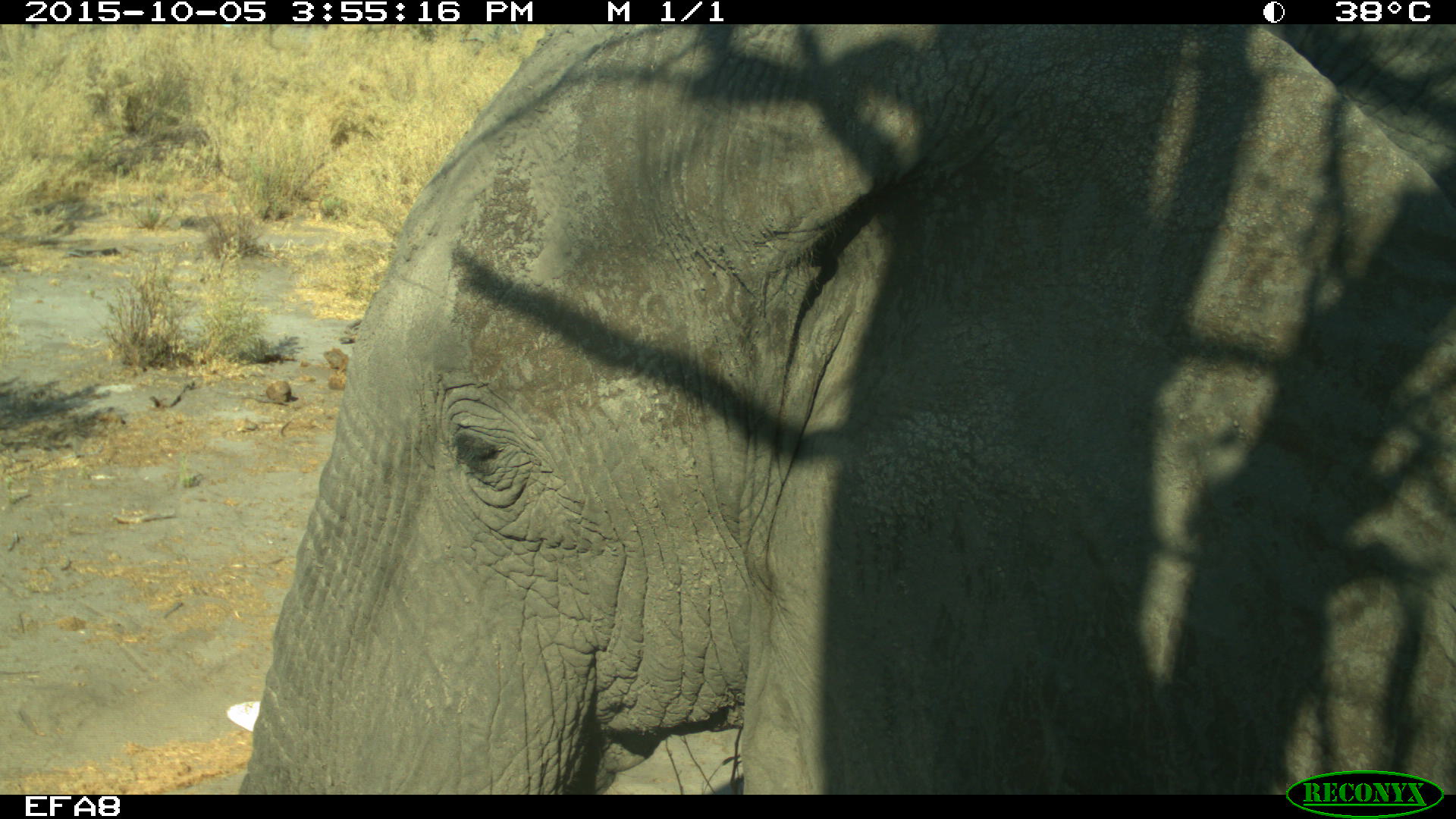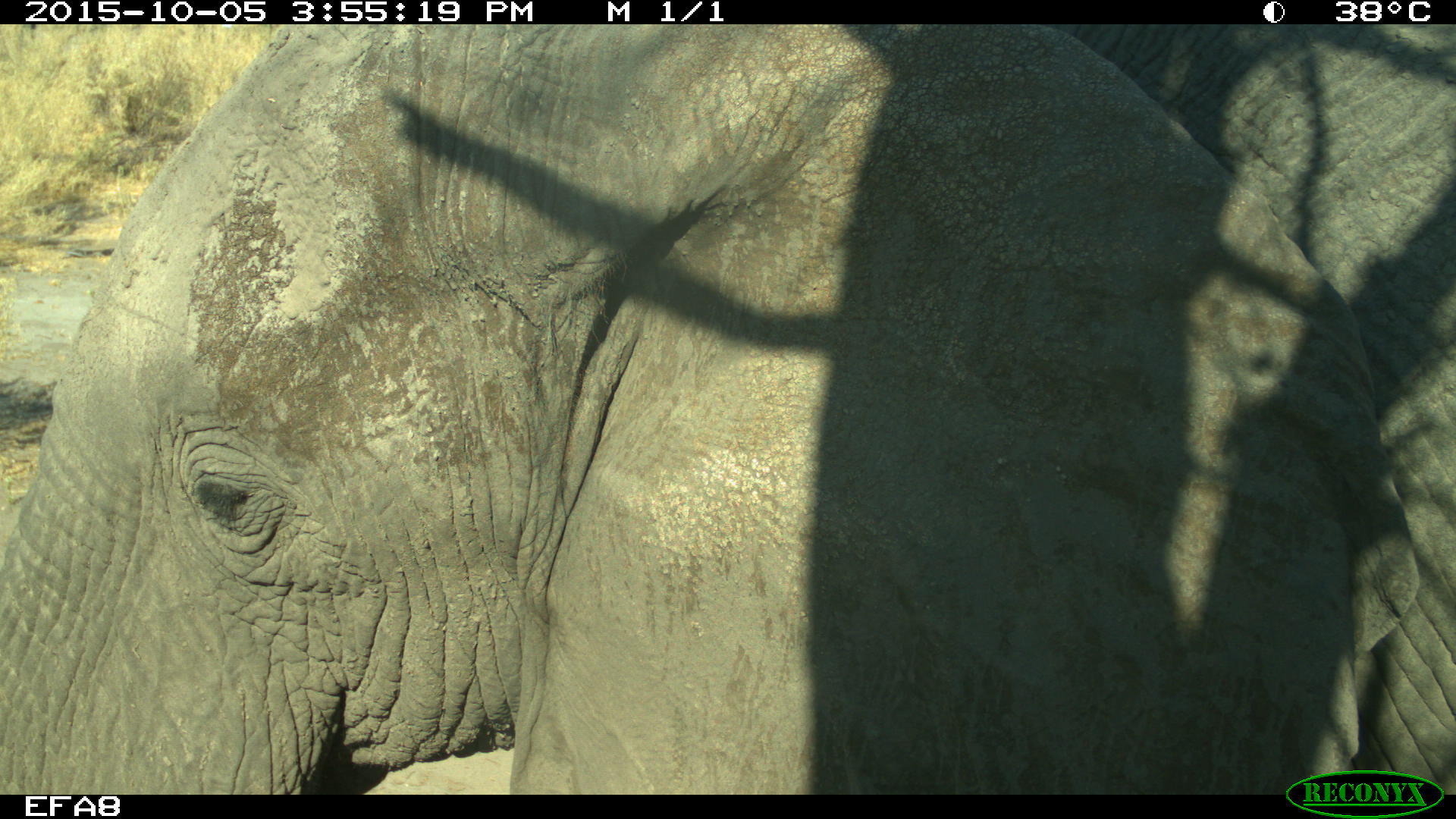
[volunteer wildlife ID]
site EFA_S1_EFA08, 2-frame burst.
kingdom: Animalia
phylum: Chordata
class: Mammalia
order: Proboscidea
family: Elephantidae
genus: Loxodonta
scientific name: Loxodonta africana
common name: african bush elephant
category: elephant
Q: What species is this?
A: Elephant (african bush elephant) (Loxodonta africana).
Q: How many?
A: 1.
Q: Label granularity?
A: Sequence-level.